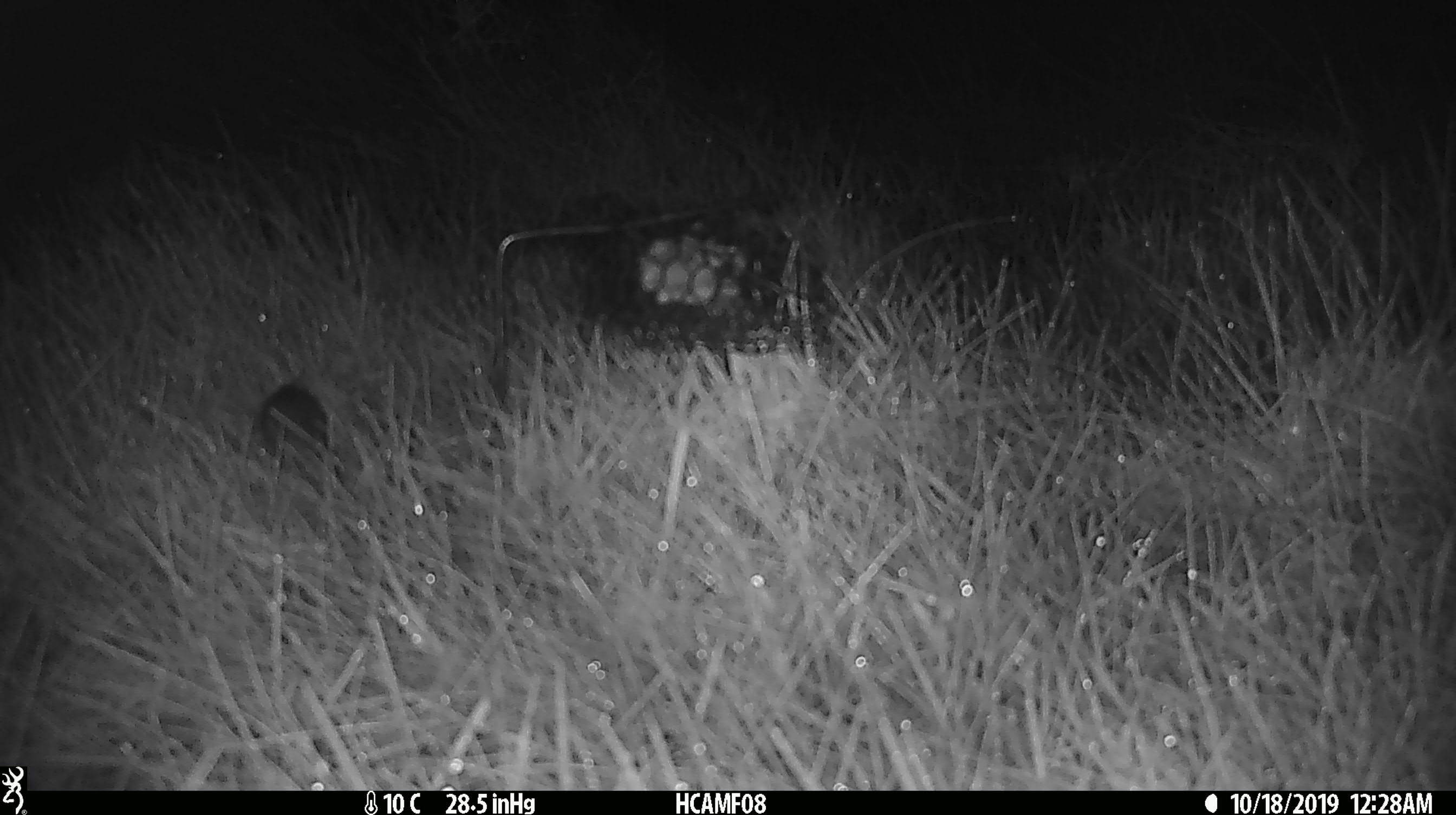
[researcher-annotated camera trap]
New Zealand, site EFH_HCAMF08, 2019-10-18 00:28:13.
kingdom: Animalia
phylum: Chordata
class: Mammalia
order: Rodentia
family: Muridae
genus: Mus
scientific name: Mus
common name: mouse